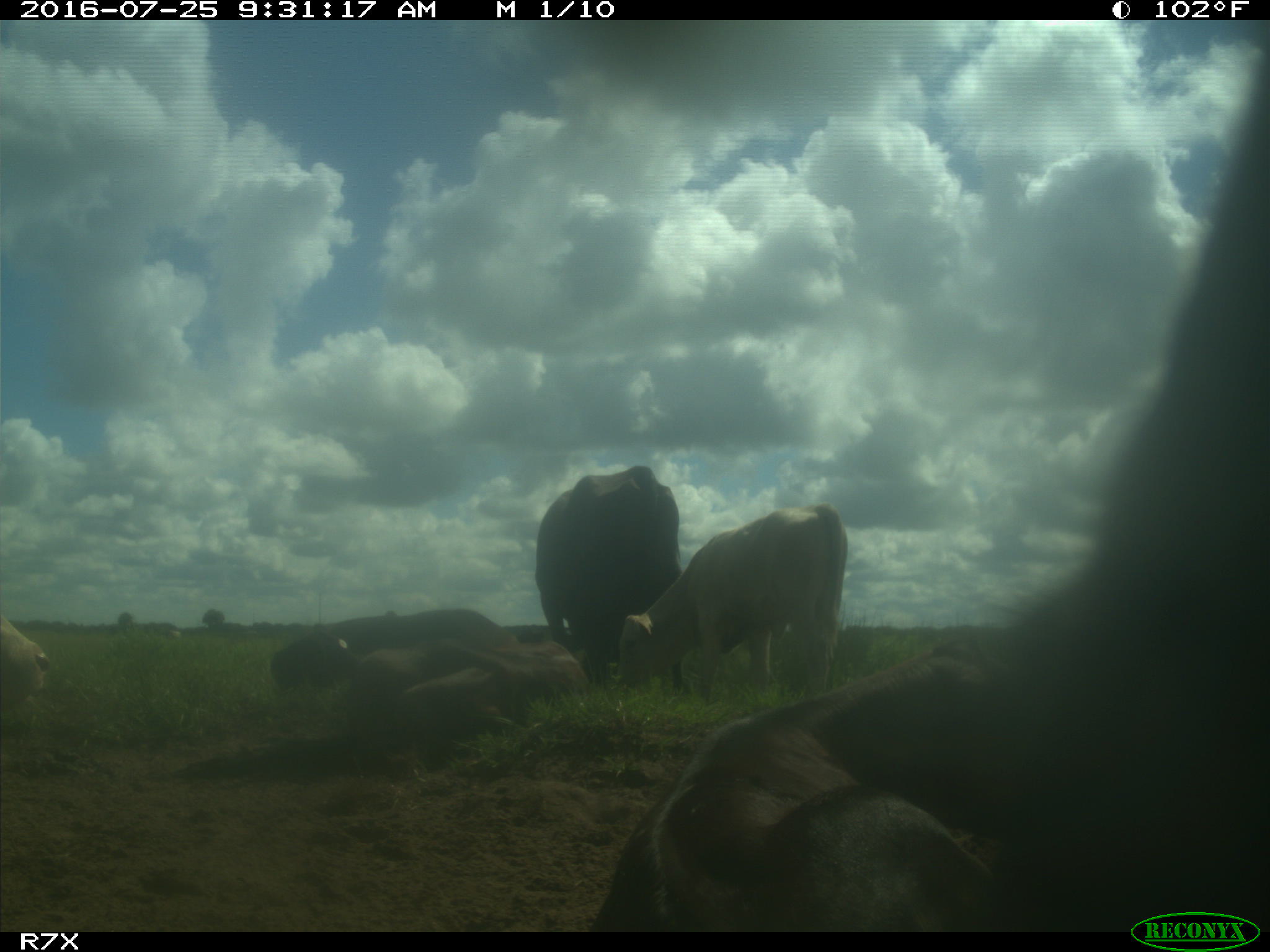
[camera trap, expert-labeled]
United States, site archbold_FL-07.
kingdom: Animalia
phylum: Chordata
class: Mammalia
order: Artiodactyla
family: Bovidae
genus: Bos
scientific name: Bos taurus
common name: domestic cow